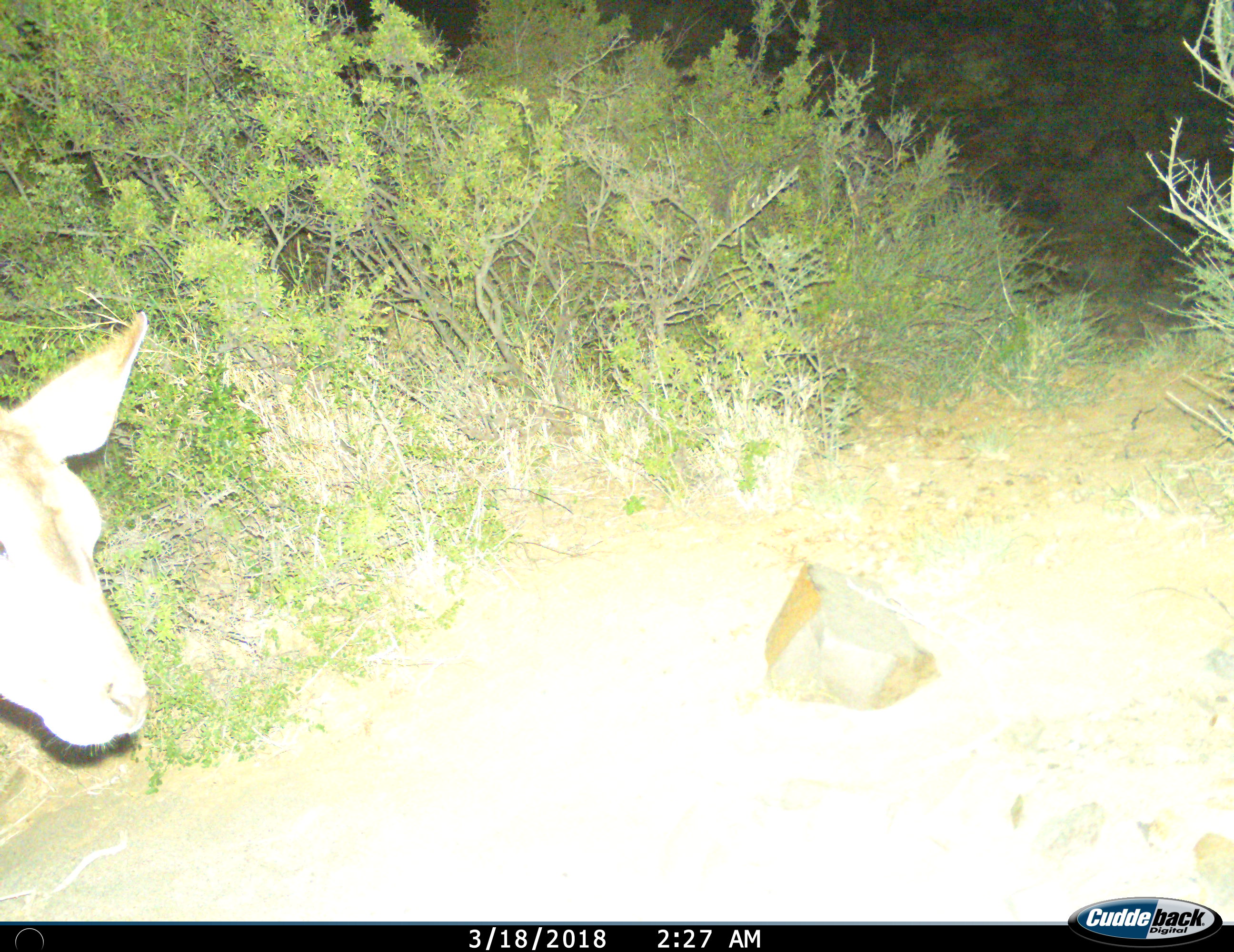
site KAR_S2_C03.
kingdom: Animalia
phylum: Chordata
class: Mammalia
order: Artiodactyla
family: Bovidae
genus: Sylvicapra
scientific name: Sylvicapra grimmia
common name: common duiker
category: duikercommongrey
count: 1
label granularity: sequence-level